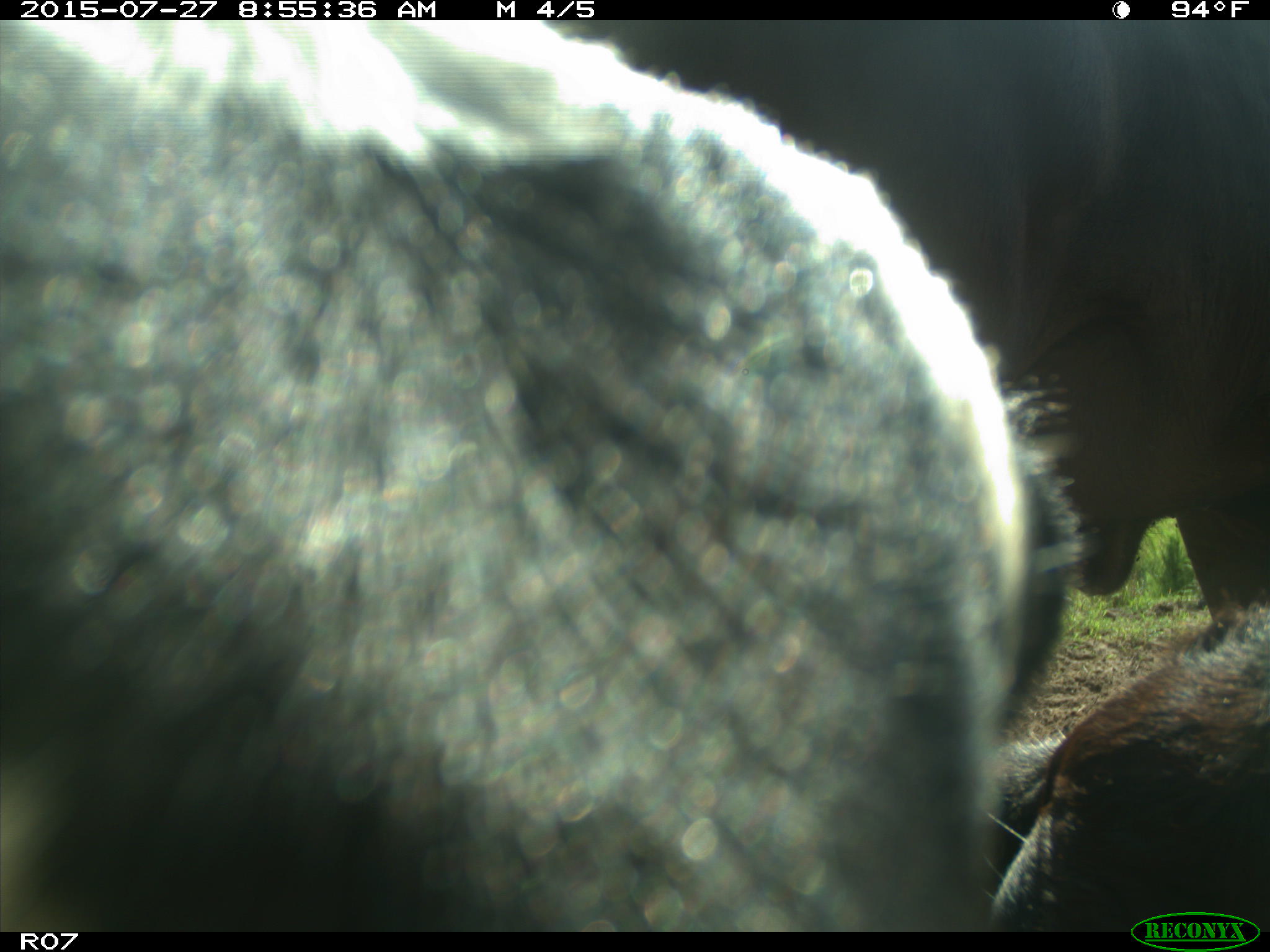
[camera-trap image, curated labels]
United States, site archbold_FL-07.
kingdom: Animalia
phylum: Chordata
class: Mammalia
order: Artiodactyla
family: Bovidae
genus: Bos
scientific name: Bos taurus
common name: domestic cow